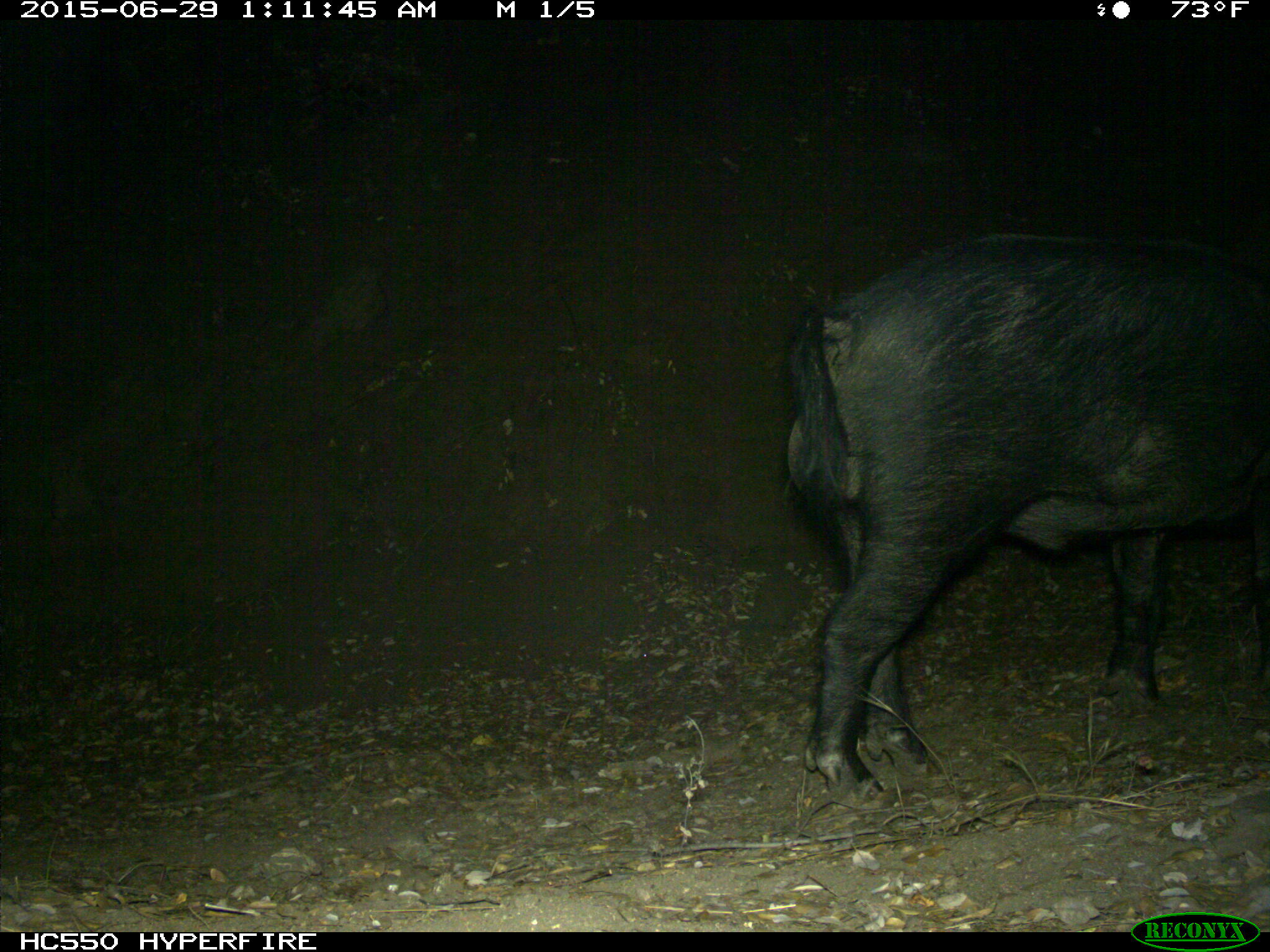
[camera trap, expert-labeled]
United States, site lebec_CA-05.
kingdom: Animalia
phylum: Chordata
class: Mammalia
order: Artiodactyla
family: Suidae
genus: Sus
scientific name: Sus scrofa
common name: wild boar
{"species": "Sus scrofa (wild boar)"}